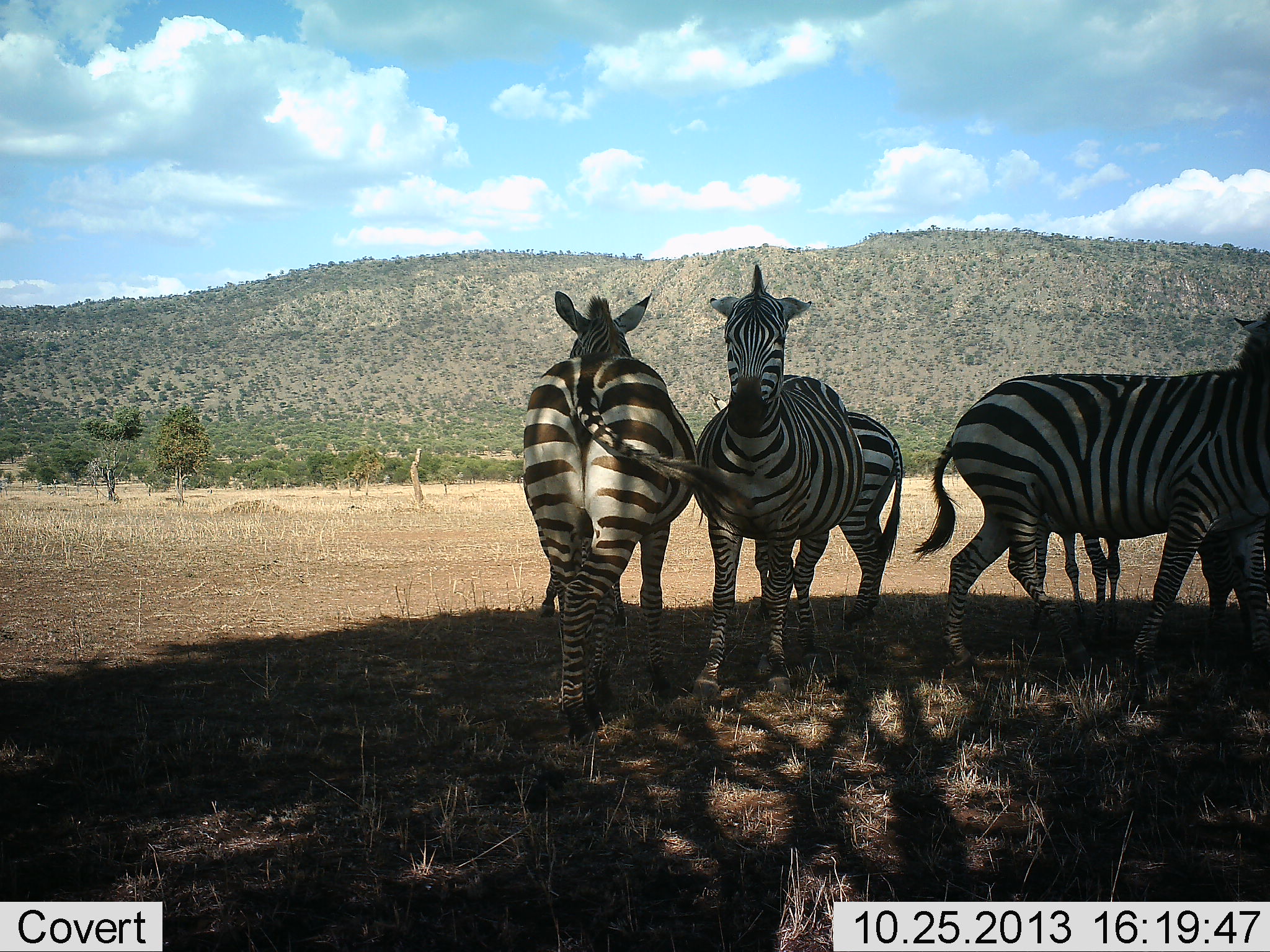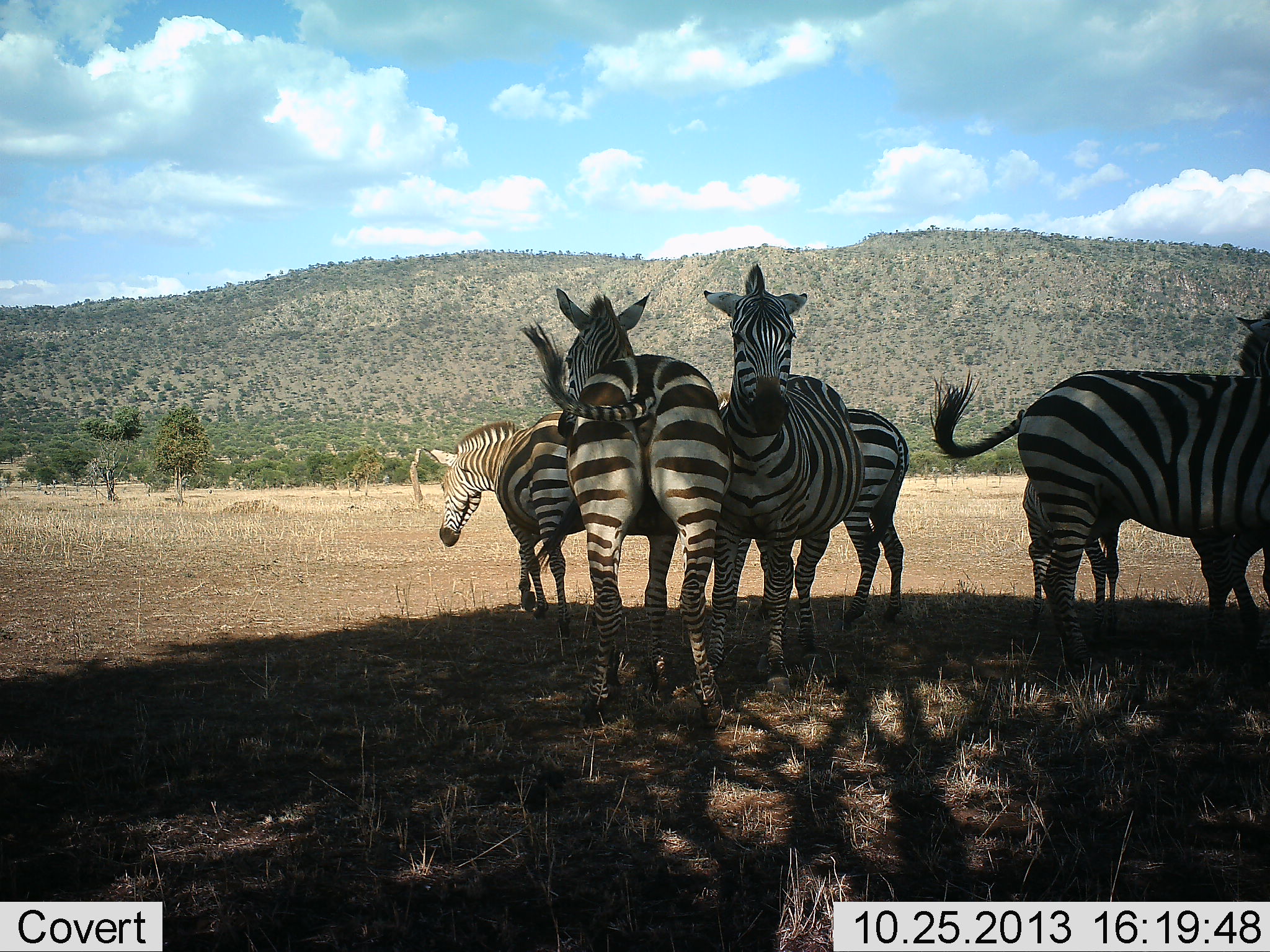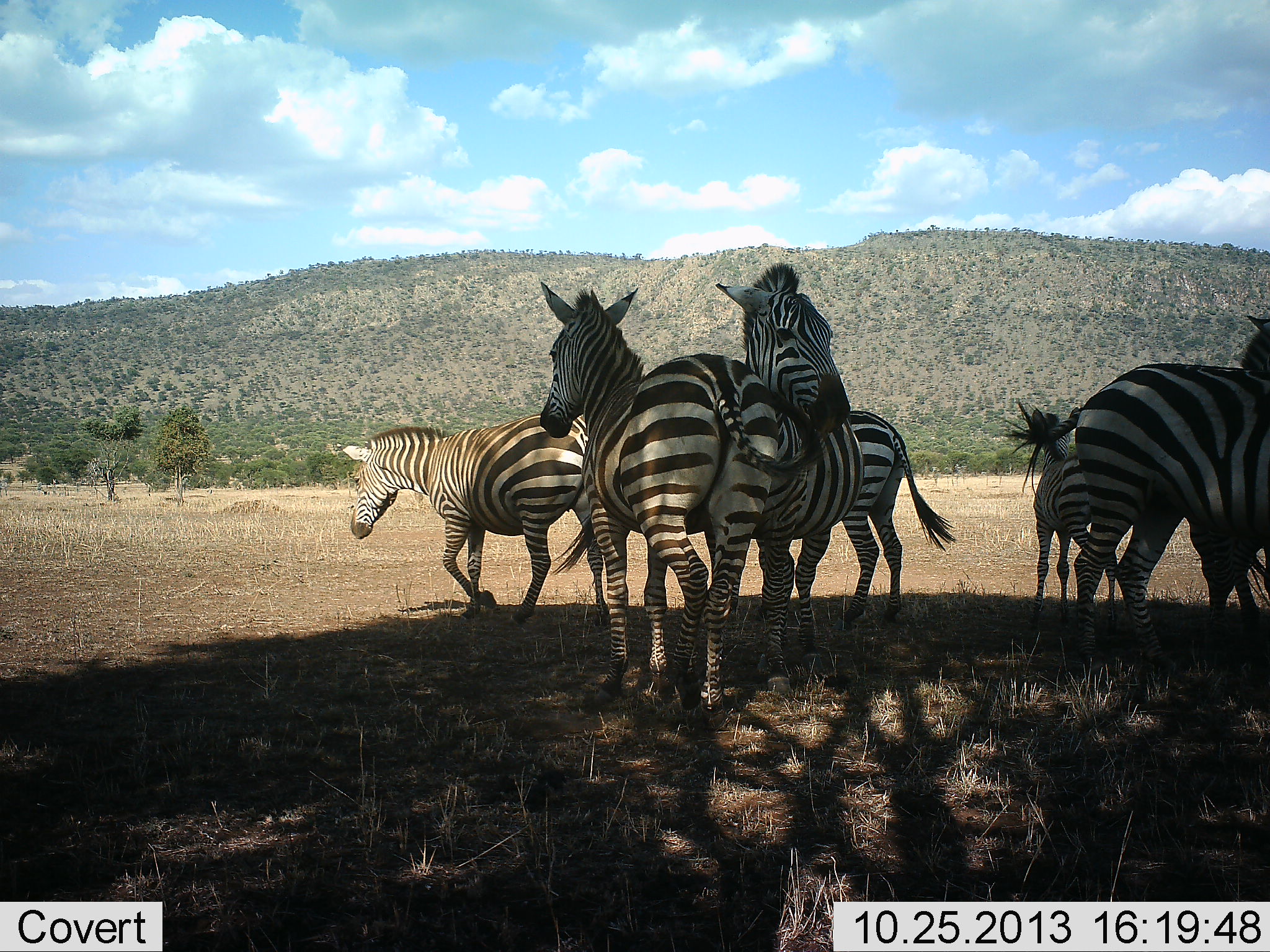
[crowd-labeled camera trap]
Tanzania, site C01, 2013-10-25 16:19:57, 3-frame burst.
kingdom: Animalia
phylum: Chordata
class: Mammalia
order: Perissodactyla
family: Equidae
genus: Equus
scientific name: Equus quagga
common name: plains zebra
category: zebra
Zebra (plains zebra) (Equus quagga), count 6. Behavior (volunteer vote fractions): standing 82%, resting 15%, moving 30%, interacting 48%. Young present (vote fraction): 6%. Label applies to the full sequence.